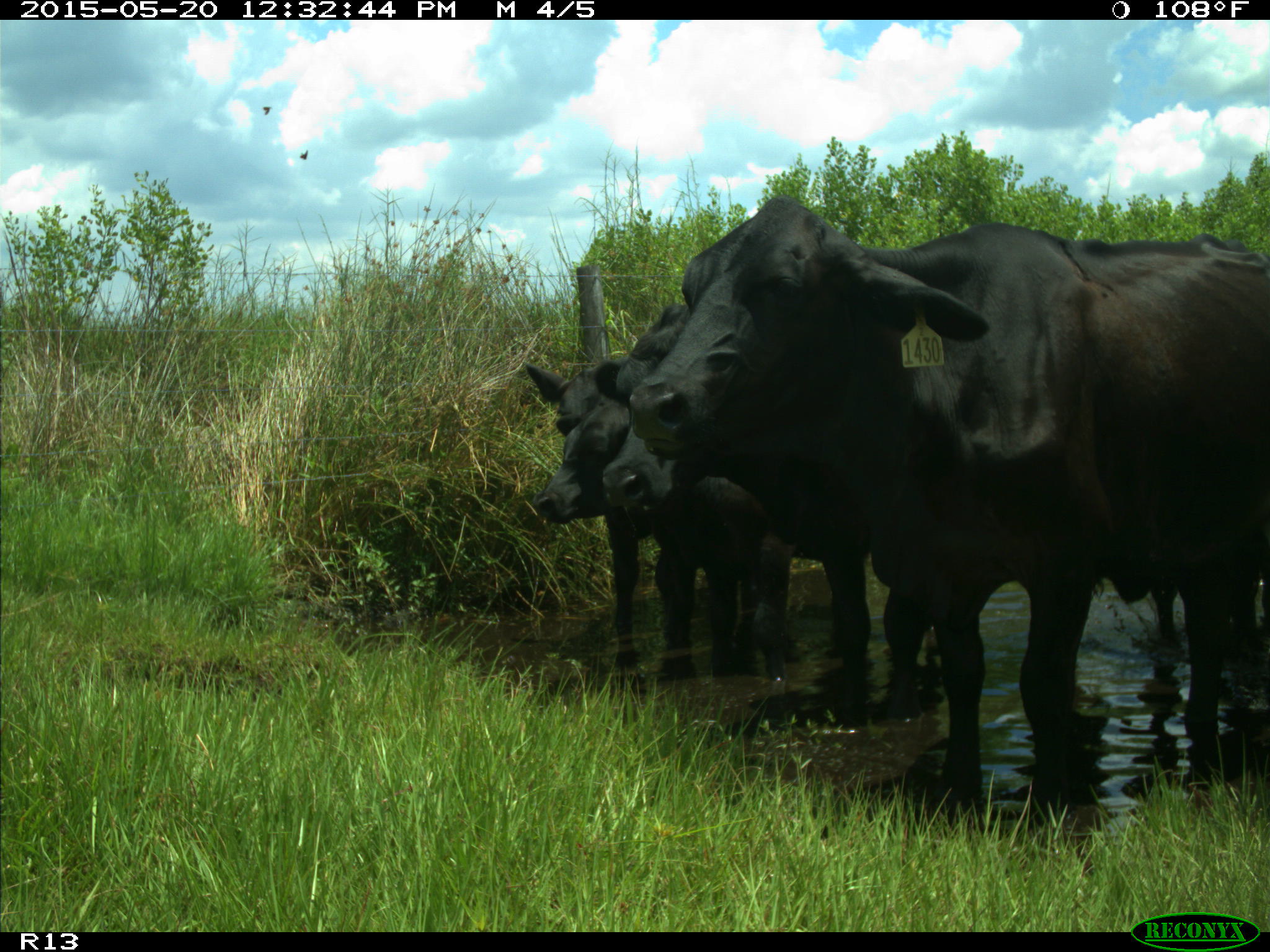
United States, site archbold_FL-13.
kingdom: Animalia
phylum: Chordata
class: Mammalia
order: Artiodactyla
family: Bovidae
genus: Bos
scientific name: Bos taurus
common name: domestic cow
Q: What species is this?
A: Bos taurus (domestic cow).